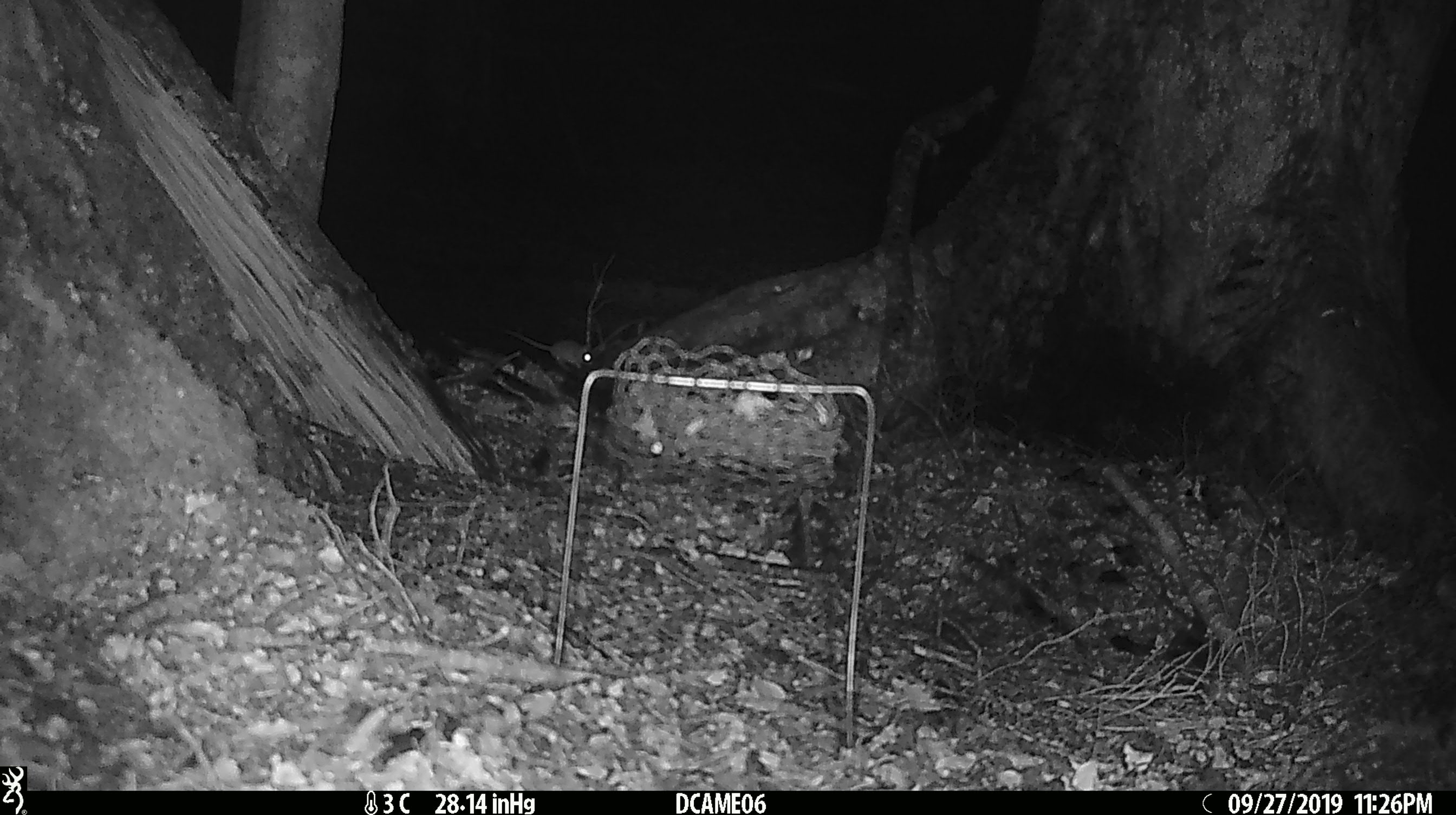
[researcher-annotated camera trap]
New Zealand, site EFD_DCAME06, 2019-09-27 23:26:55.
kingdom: Animalia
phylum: Chordata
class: Mammalia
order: Rodentia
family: Muridae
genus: Mus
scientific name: Mus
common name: mouse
Mouse (Mus).